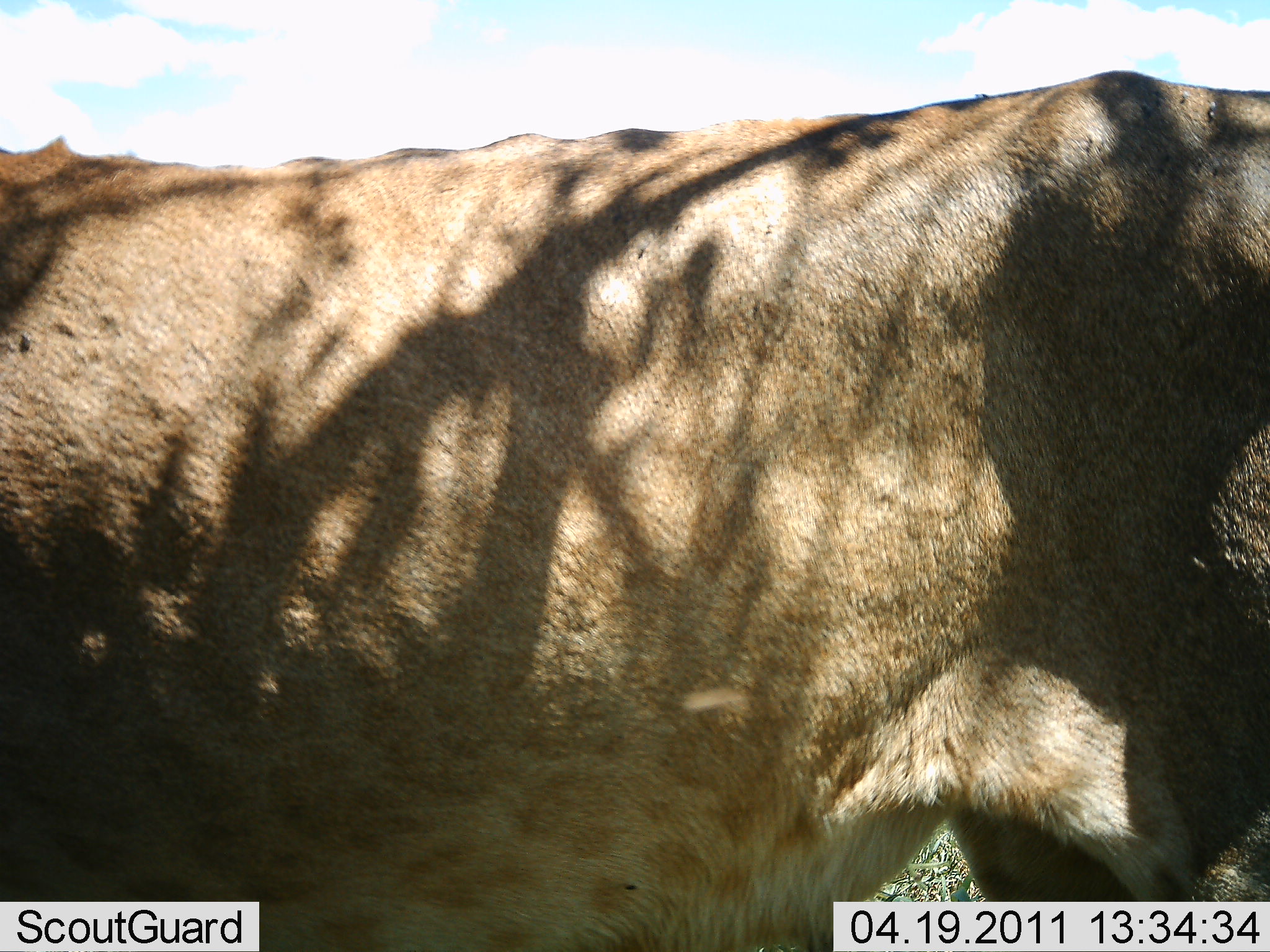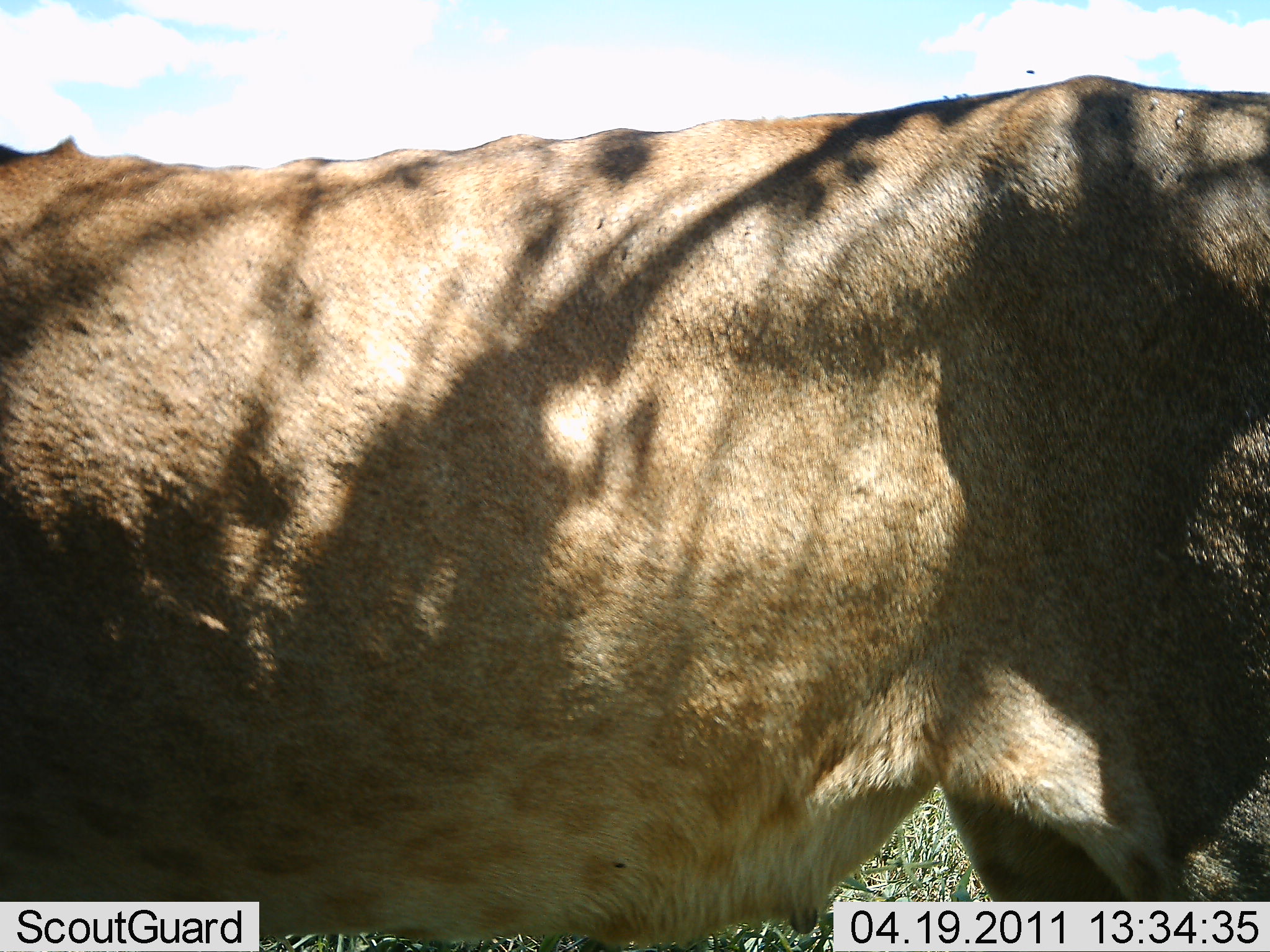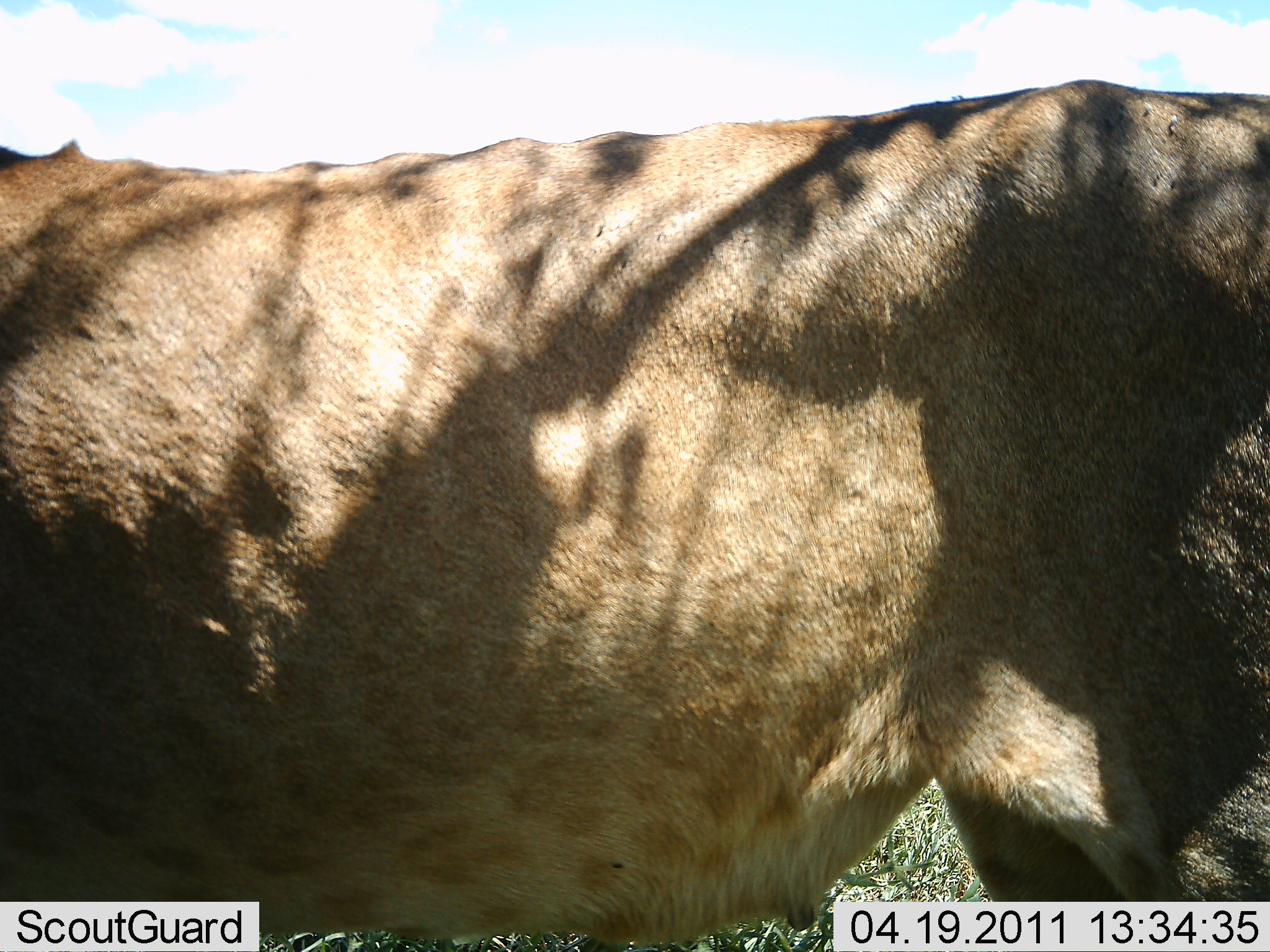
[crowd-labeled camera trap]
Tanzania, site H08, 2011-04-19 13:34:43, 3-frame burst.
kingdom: Animalia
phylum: Chordata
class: Mammalia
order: Carnivora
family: Felidae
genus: Panthera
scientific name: Panthera leo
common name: lion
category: lionfemale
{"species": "lionfemale (lion) (Panthera leo)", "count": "1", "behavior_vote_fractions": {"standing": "100%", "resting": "0%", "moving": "0%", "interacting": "0%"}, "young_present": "0%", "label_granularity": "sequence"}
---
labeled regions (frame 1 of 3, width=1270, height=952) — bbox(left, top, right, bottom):
animal: bbox(1, 70, 1270, 951)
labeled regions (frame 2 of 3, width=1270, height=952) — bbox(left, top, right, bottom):
animal: bbox(1, 74, 1269, 952)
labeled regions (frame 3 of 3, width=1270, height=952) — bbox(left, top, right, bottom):
animal: bbox(1, 78, 1270, 951)